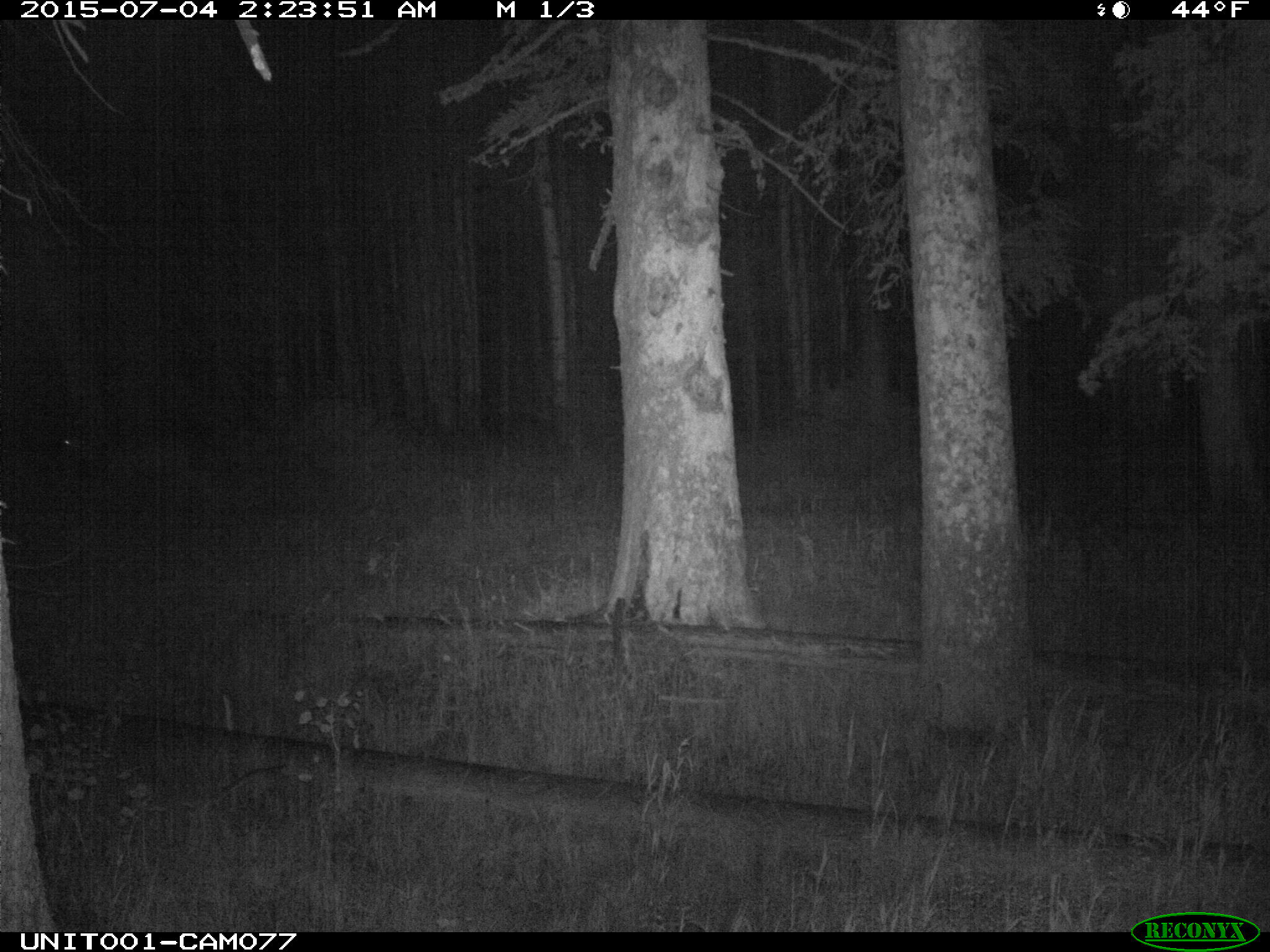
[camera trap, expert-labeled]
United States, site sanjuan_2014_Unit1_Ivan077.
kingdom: Animalia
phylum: Chordata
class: Mammalia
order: Artiodactyla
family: Cervidae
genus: Odocoileus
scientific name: Odocoileus hemionus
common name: mule deer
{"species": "Odocoileus hemionus (mule deer)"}